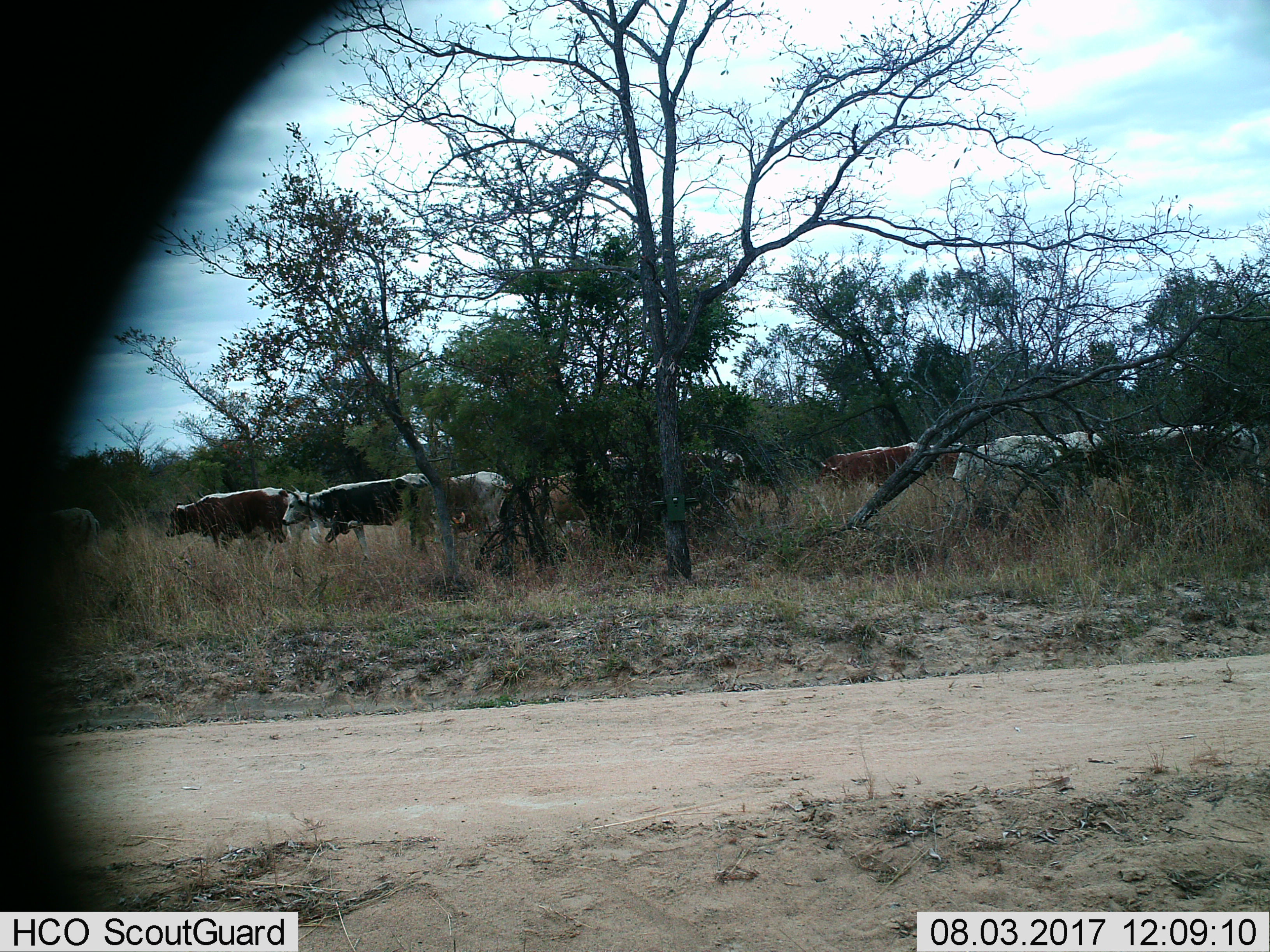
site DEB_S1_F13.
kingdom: Animalia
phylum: Chordata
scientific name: Vertebrata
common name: domestic animal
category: domesticanimal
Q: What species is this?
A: Domesticanimal (domestic animal) (Vertebrata).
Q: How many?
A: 11-50.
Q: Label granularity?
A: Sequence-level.